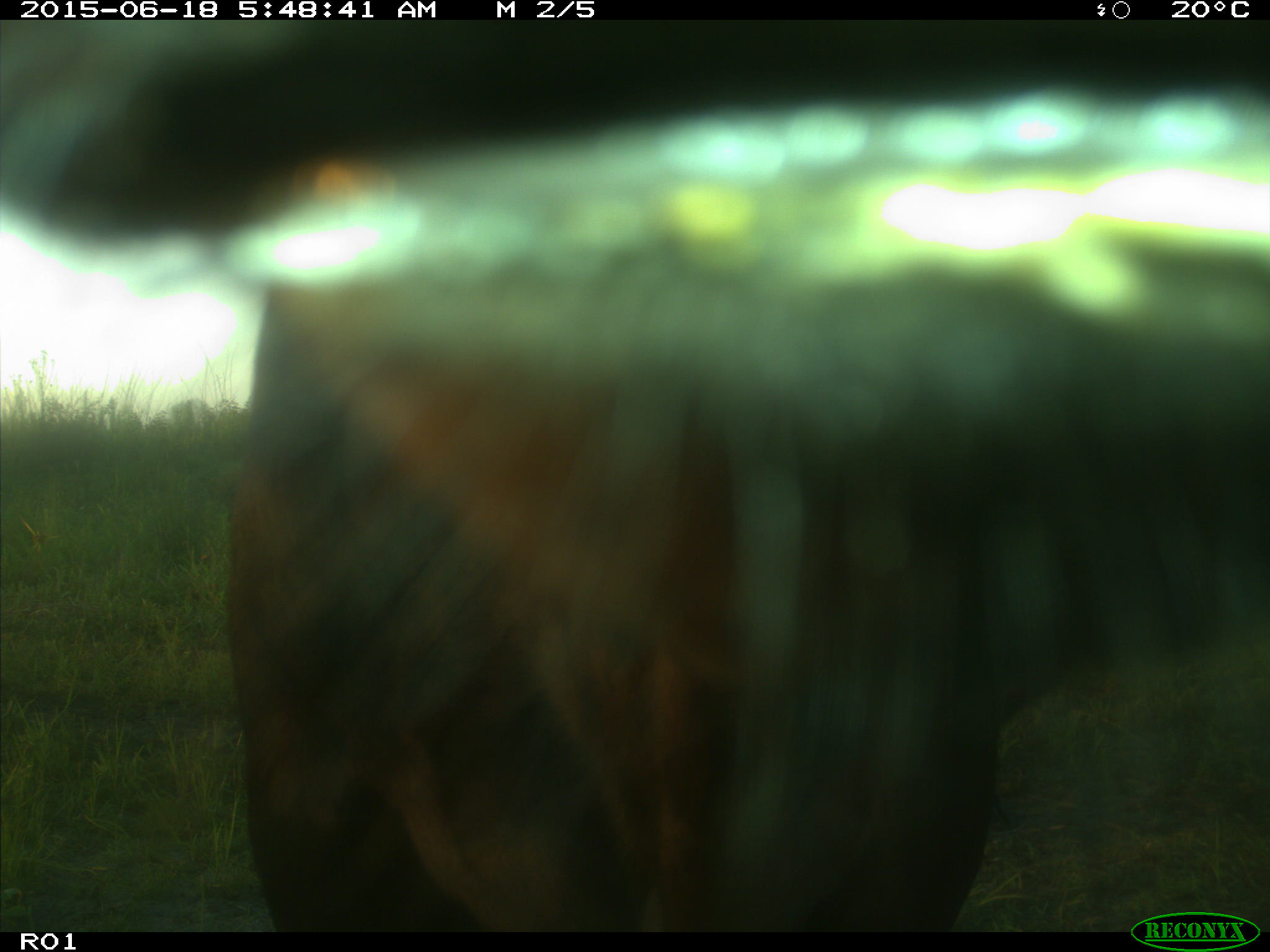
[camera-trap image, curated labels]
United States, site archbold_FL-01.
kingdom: Animalia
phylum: Chordata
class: Mammalia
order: Artiodactyla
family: Bovidae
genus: Bos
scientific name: Bos taurus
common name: domestic cow